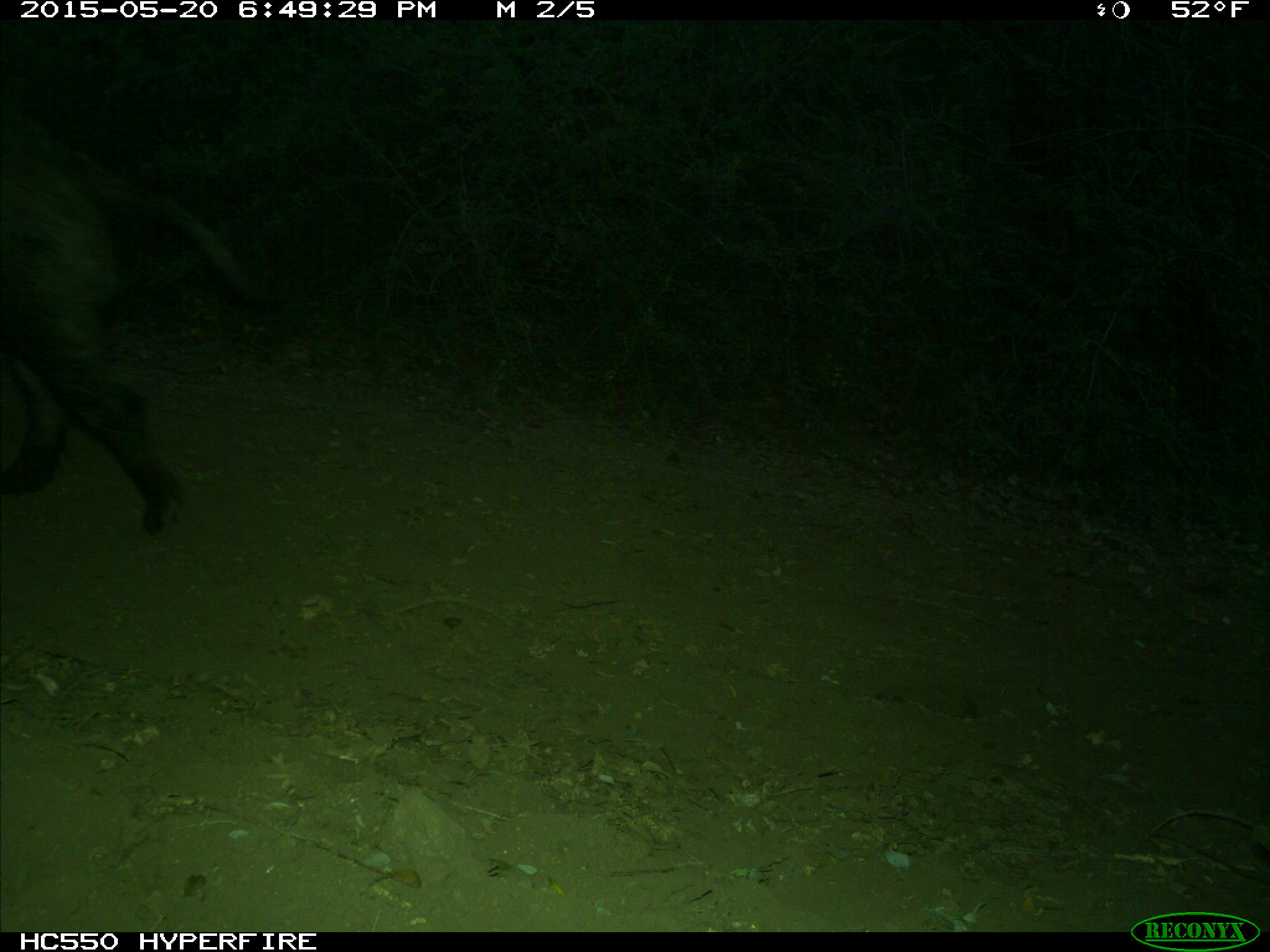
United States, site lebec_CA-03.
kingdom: Animalia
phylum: Chordata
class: Mammalia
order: Artiodactyla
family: Suidae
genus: Sus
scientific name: Sus scrofa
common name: wild boar